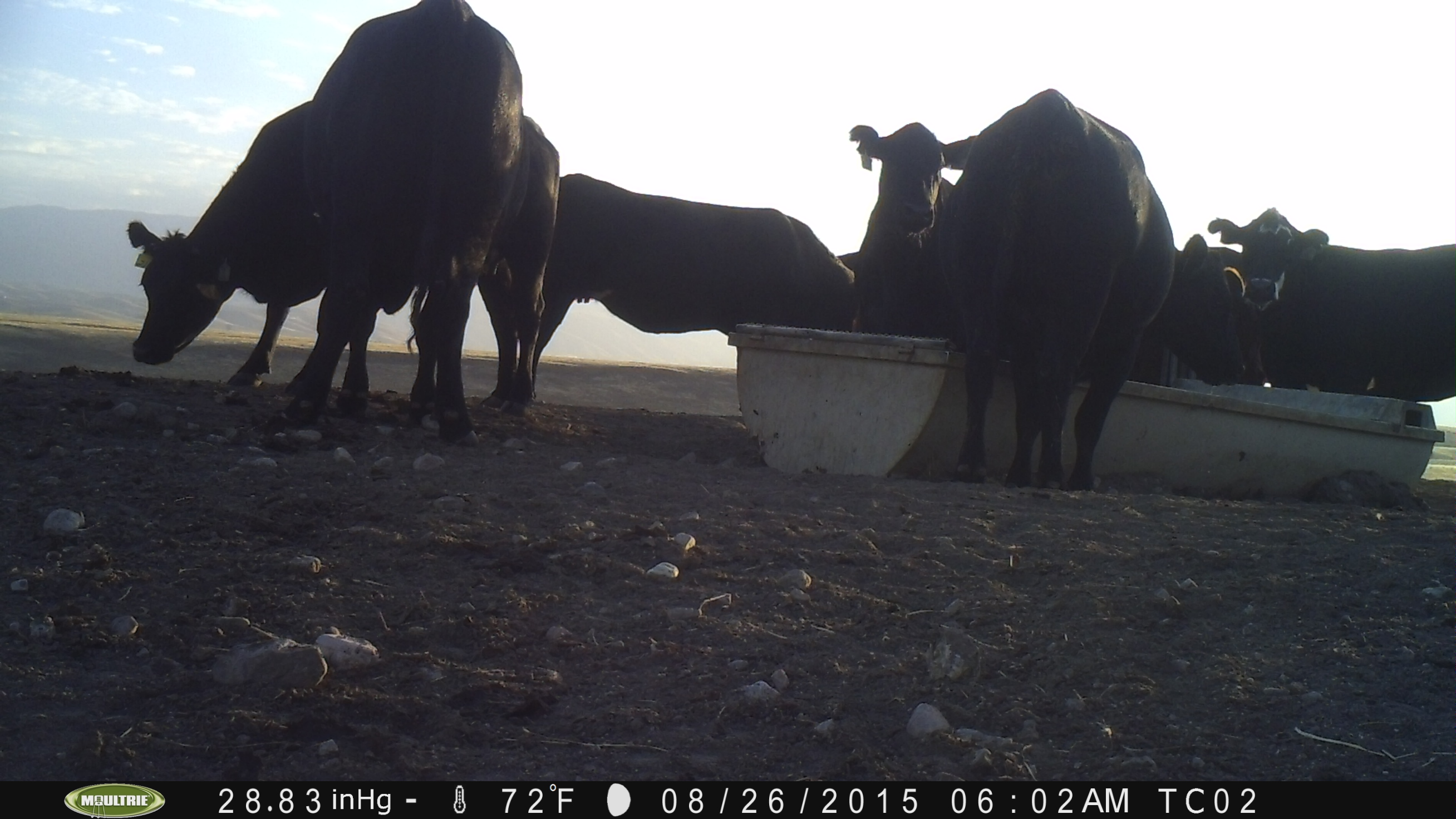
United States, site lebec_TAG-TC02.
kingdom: Animalia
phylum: Chordata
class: Mammalia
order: Artiodactyla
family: Bovidae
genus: Bos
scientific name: Bos taurus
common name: domestic cow